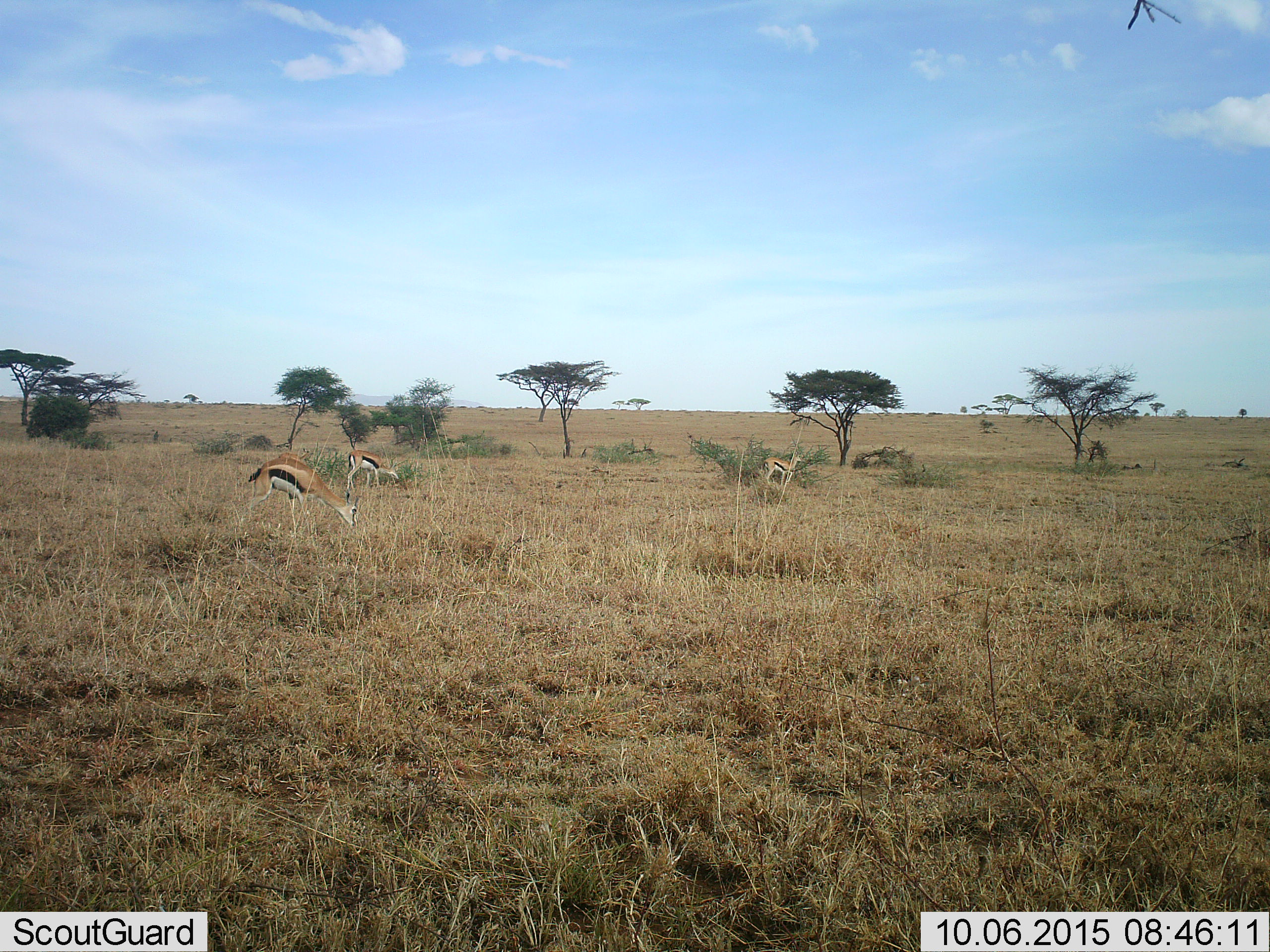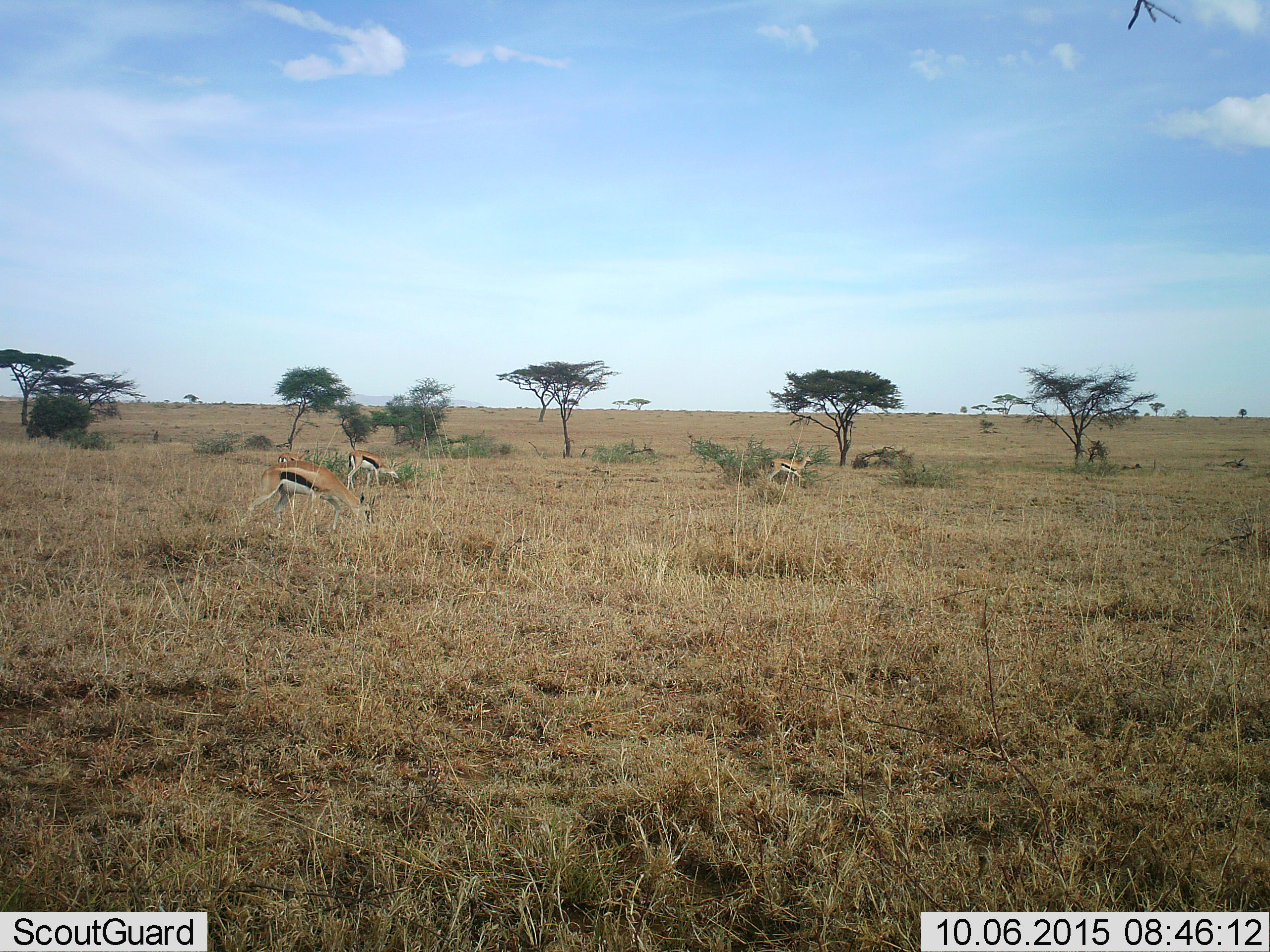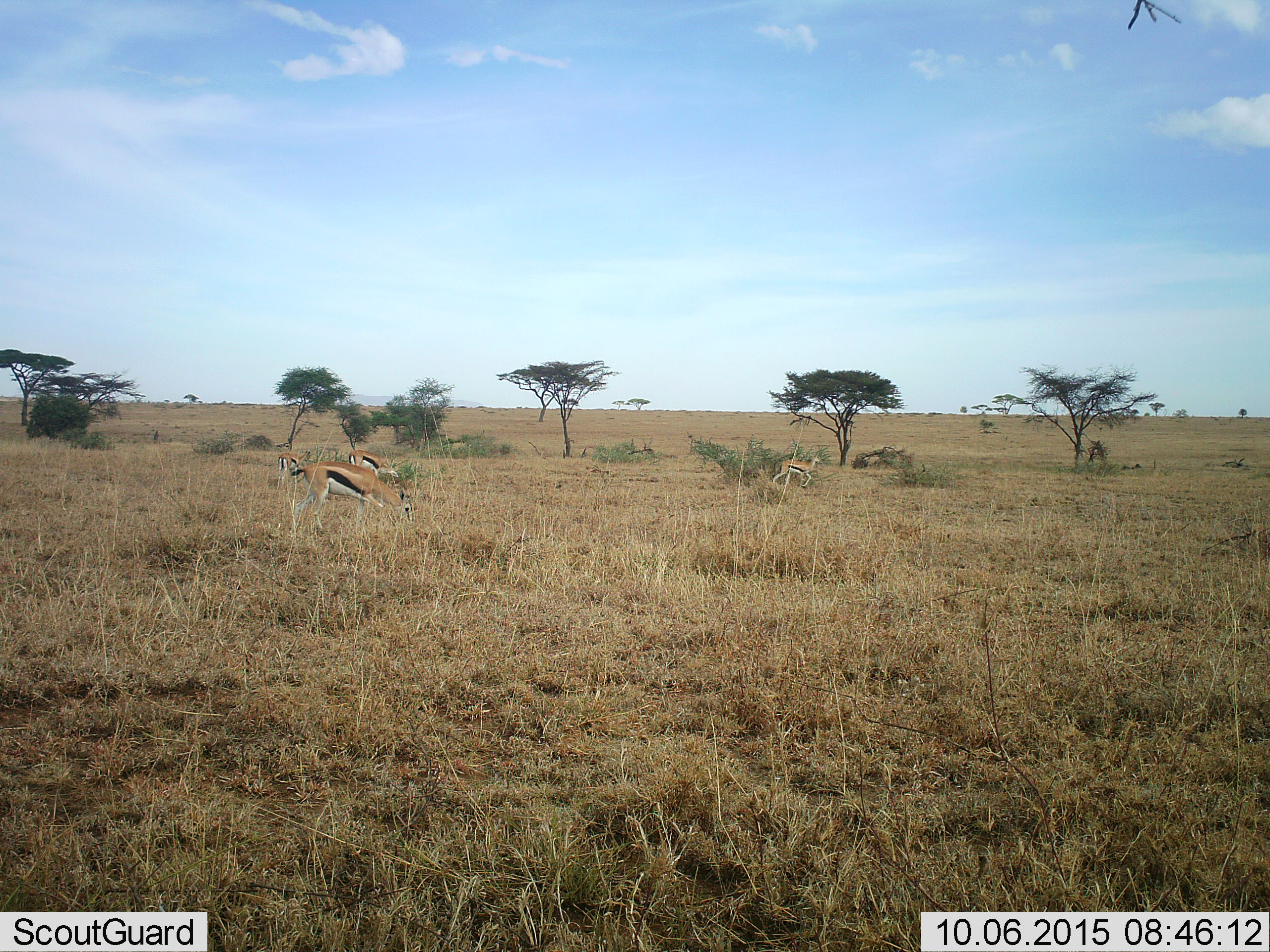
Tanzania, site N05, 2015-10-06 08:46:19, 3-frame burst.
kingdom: Animalia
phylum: Chordata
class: Mammalia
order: Artiodactyla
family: Bovidae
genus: Eudorcas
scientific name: Eudorcas thomsonii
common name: thomson's gazelle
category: gazellethomsons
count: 4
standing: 50%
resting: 10%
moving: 70%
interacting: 10%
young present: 20%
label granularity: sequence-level